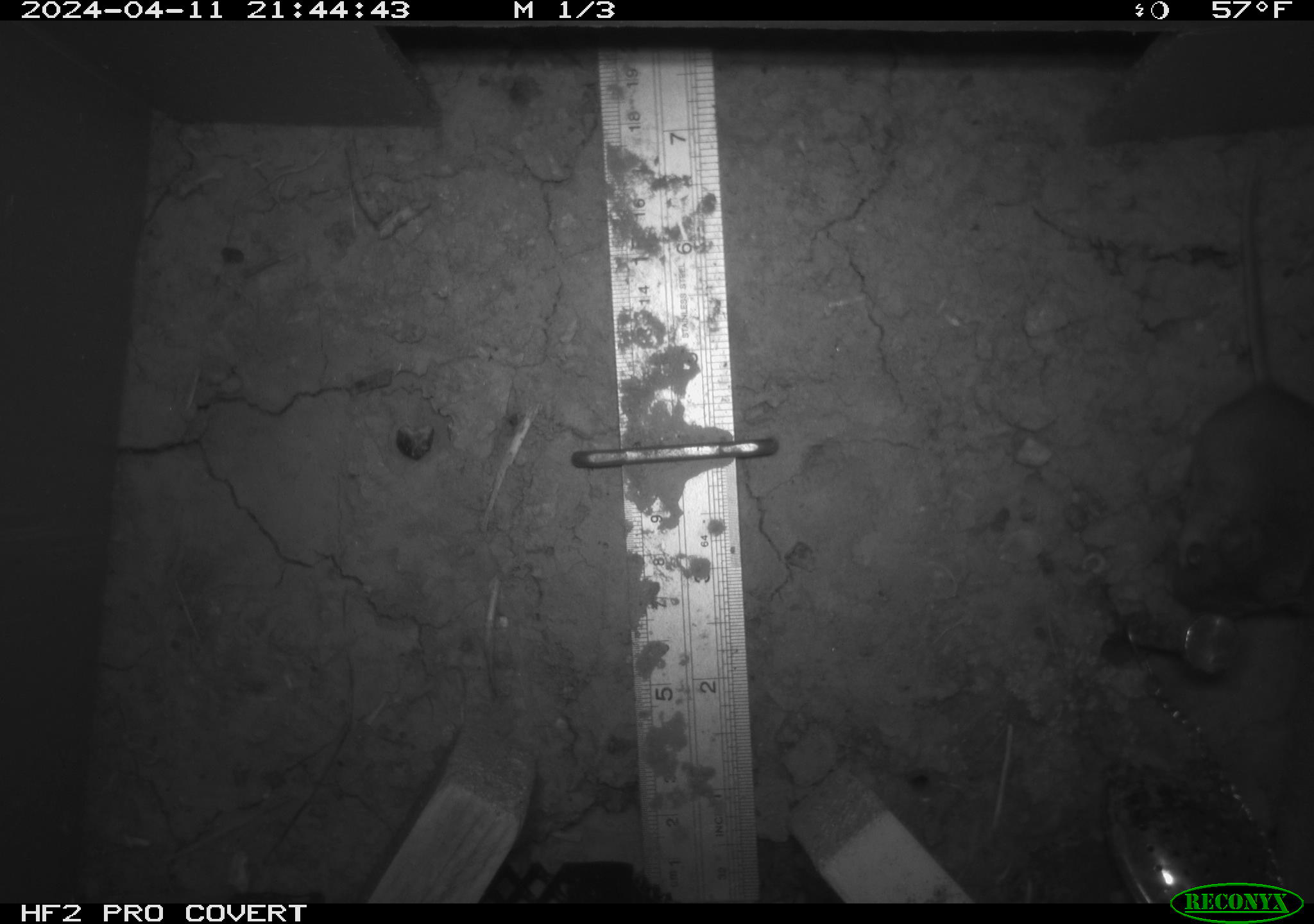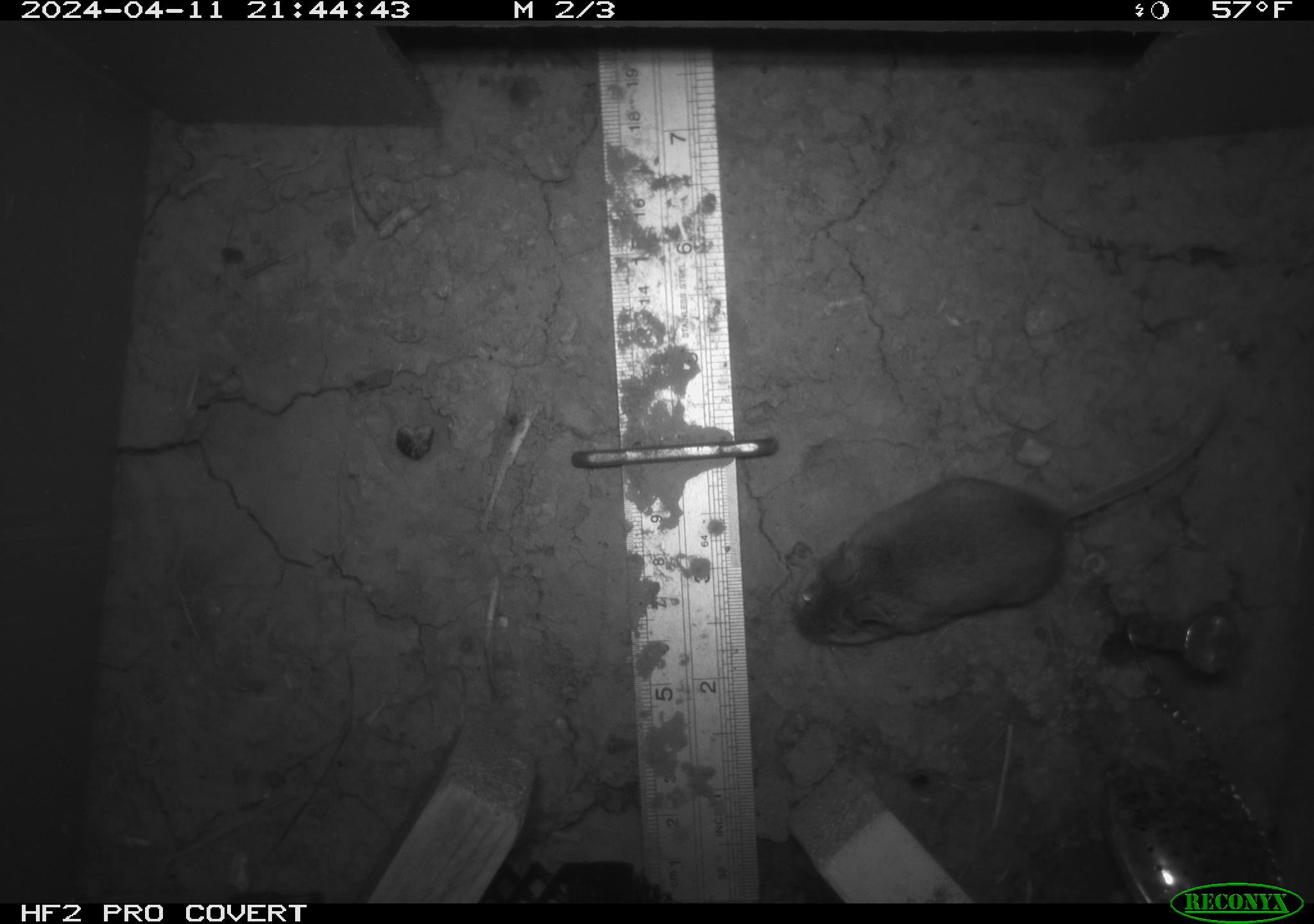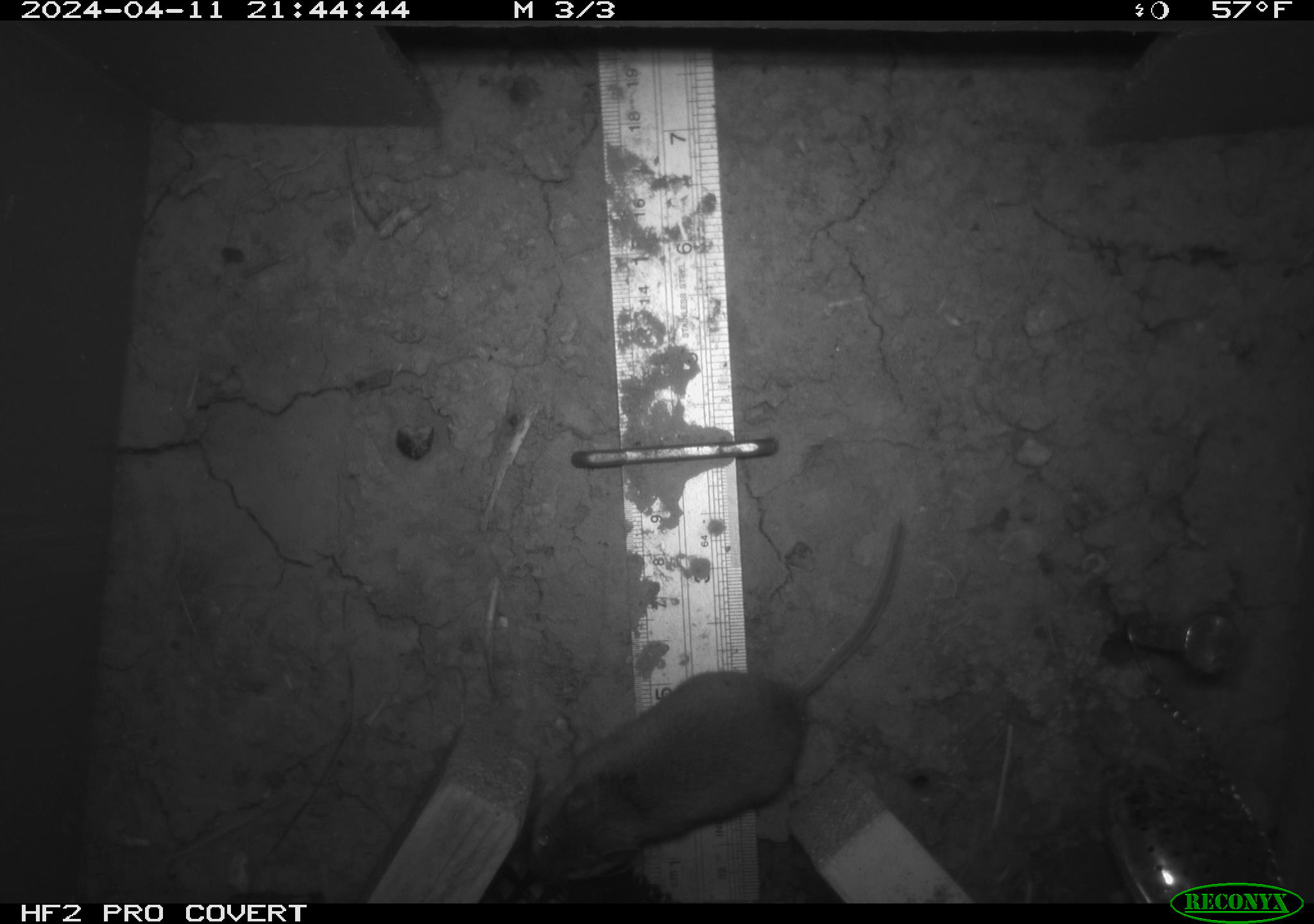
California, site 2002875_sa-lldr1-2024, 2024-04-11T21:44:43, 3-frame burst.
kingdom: Animalia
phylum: Chordata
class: Mammalia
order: Rodentia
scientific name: Rodentia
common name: rodent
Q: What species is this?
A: Rodent (Rodentia).